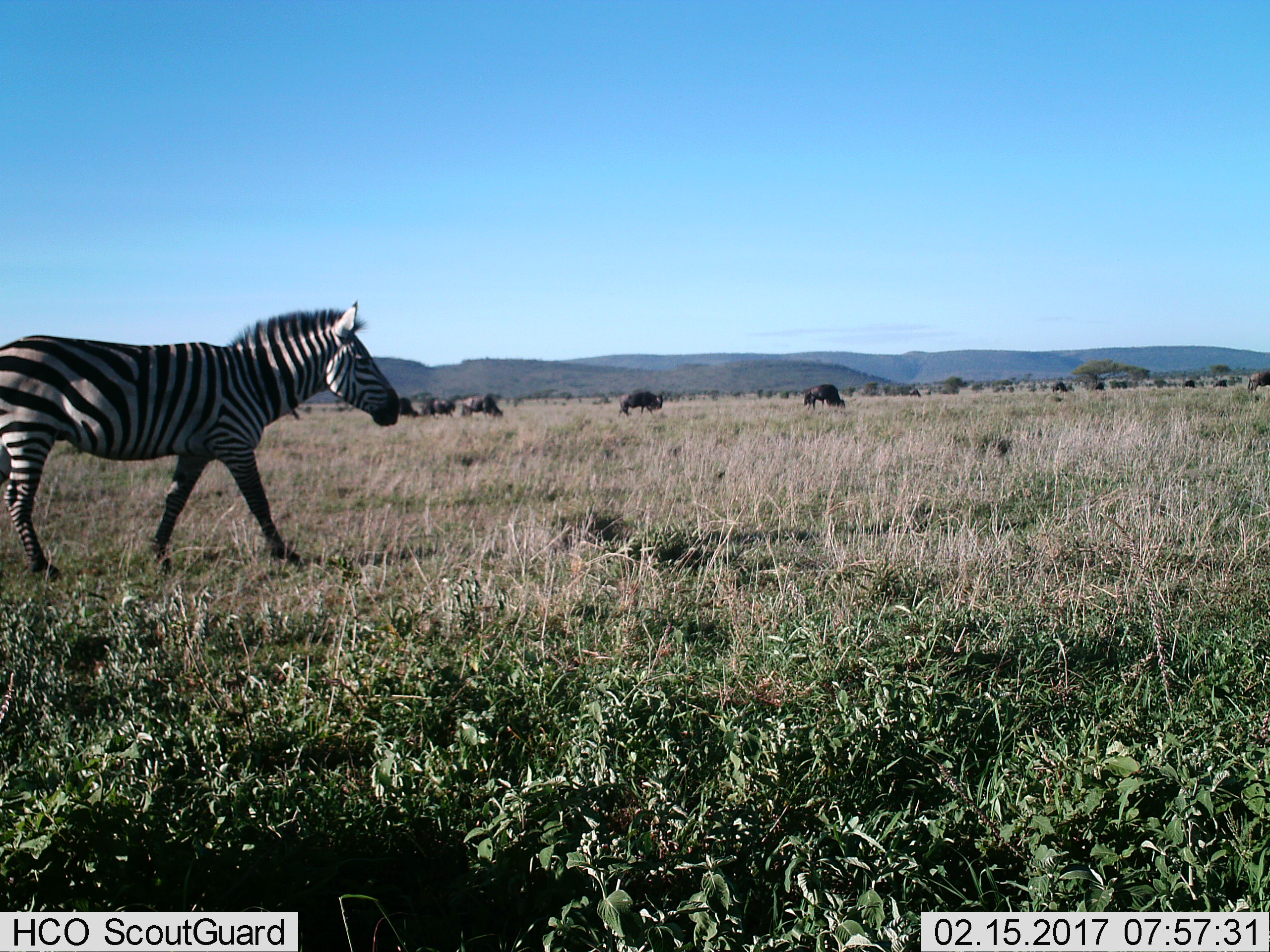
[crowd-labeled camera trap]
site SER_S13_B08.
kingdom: Animalia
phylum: Chordata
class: Mammalia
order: Artiodactyla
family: Bovidae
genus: Connochaetes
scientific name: Connochaetes taurinus taurinus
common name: blue wildebeest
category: wildebeestblue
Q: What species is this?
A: Wildebeestblue (blue wildebeest) (Connochaetes taurinus taurinus).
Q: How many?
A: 5.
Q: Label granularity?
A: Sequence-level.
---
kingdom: Animalia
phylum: Chordata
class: Mammalia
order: Perissodactyla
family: Equidae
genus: Equus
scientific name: Equus quagga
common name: plains zebra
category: zebraplains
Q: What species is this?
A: Zebraplains (plains zebra) (Equus quagga).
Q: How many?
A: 1.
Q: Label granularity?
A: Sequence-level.